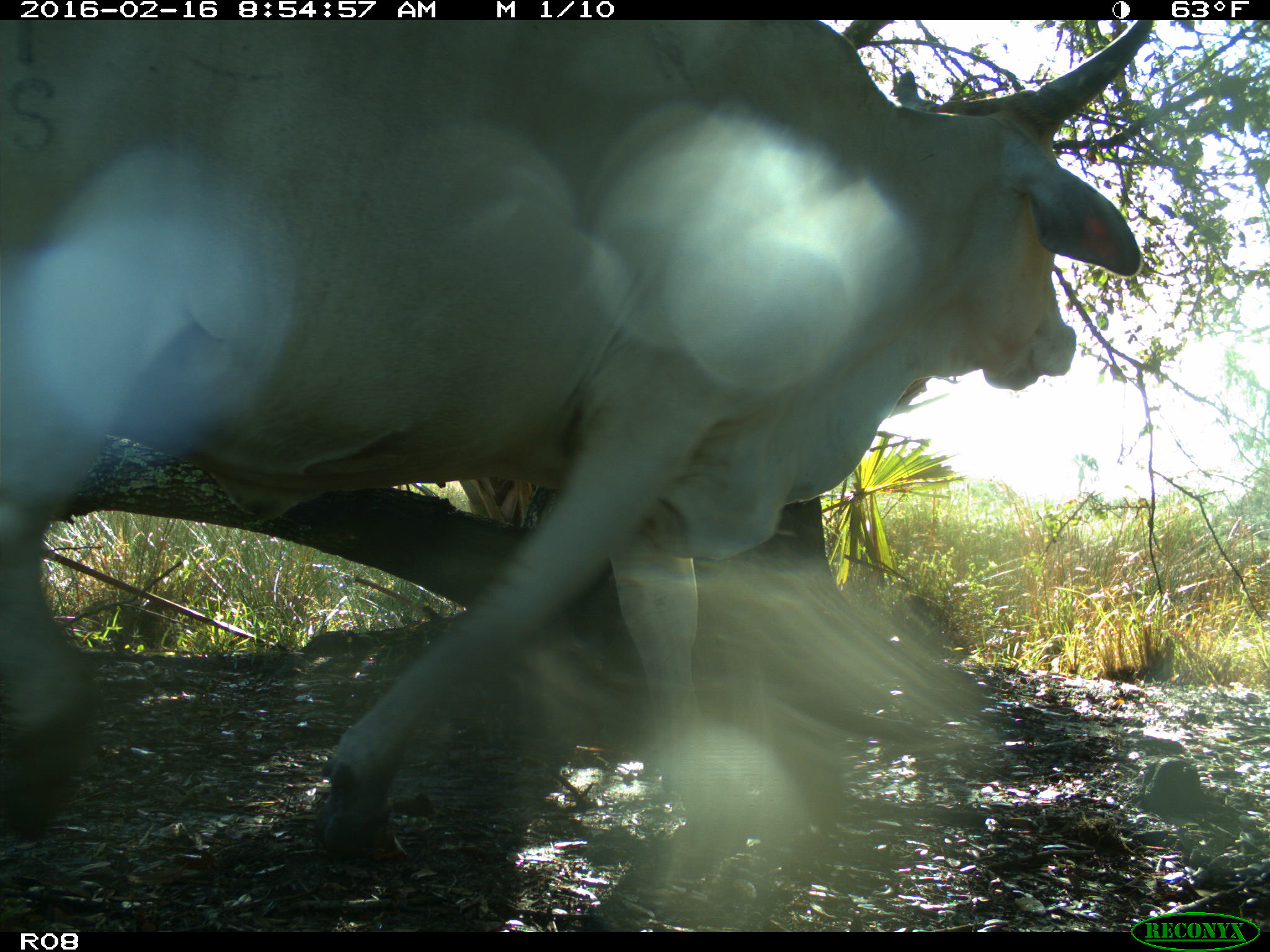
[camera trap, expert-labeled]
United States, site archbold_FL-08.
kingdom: Animalia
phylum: Chordata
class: Mammalia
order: Artiodactyla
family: Bovidae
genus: Bos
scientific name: Bos taurus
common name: domestic cow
Bos taurus (domestic cow).